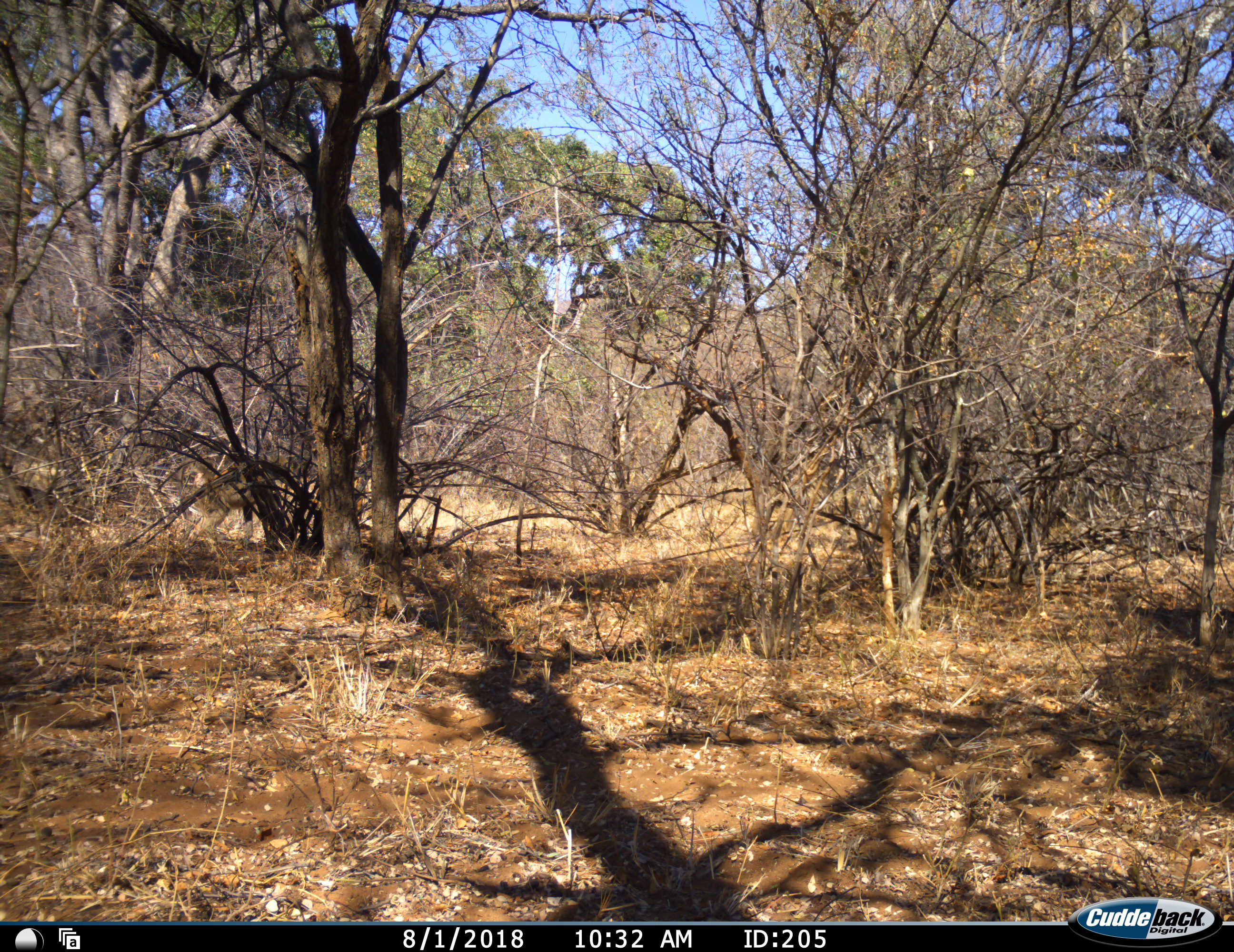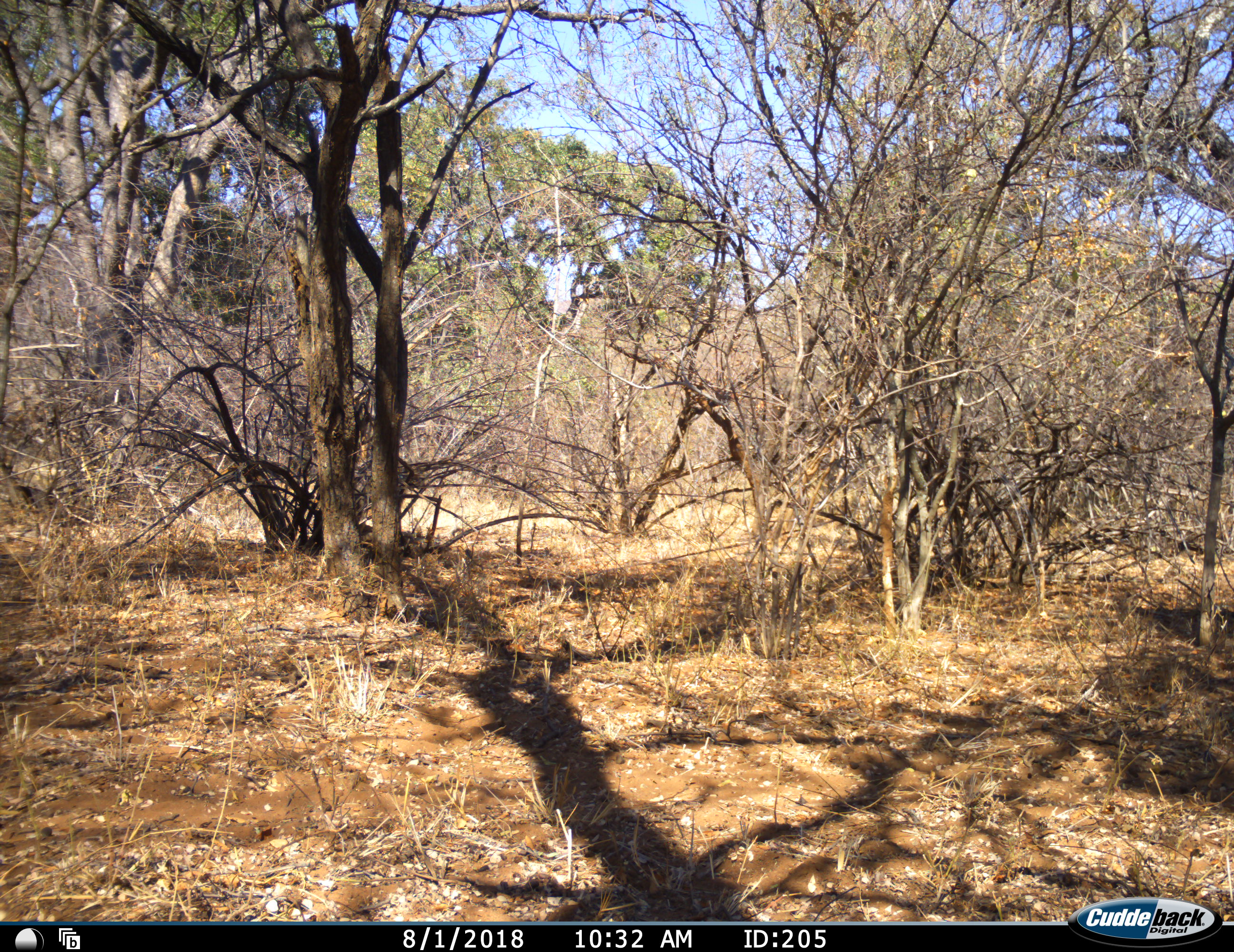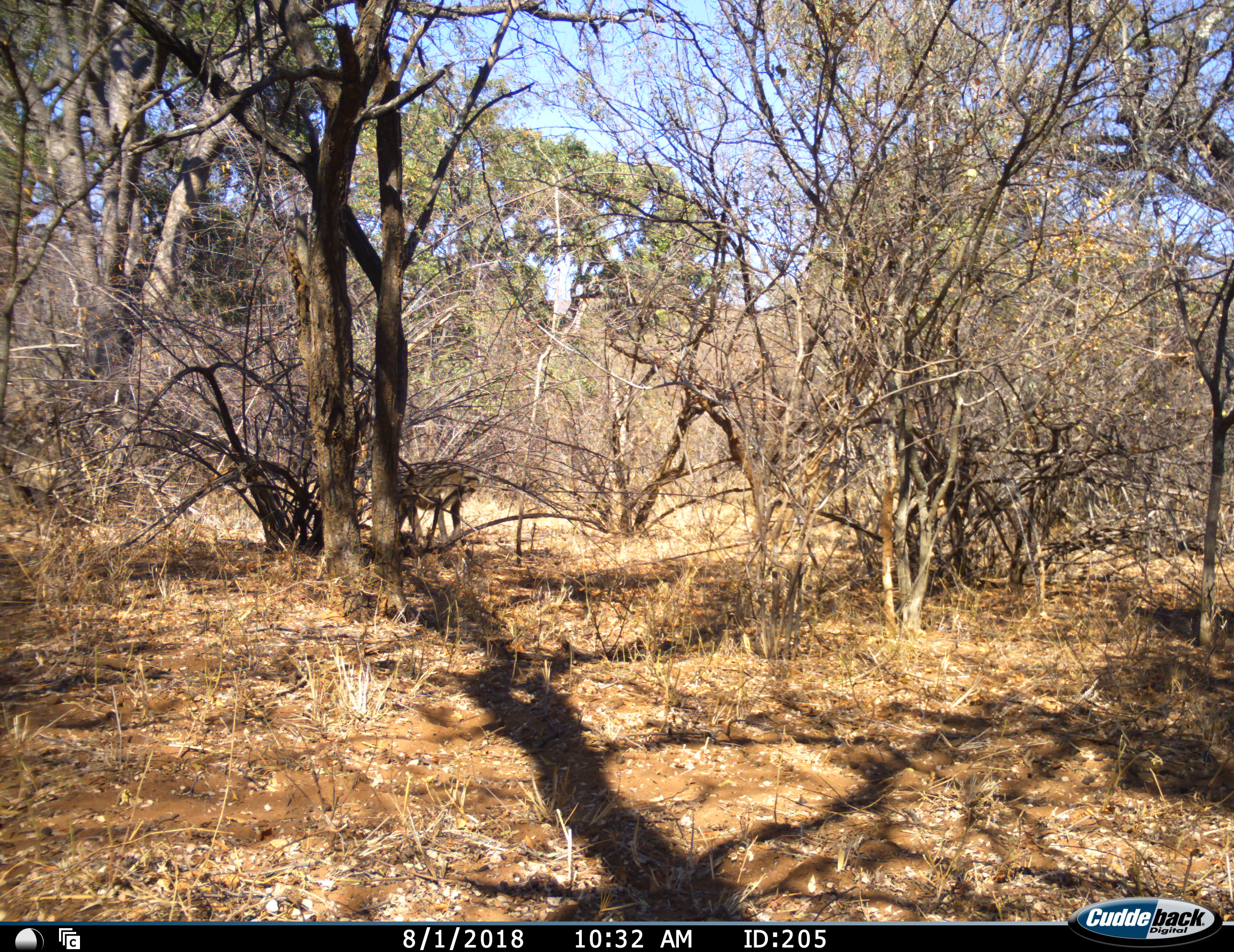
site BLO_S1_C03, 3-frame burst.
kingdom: Animalia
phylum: Chordata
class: Mammalia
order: Primates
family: Cercopithecidae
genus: Papio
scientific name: Papio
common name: baboon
Baboon (Papio), count 1. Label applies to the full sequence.